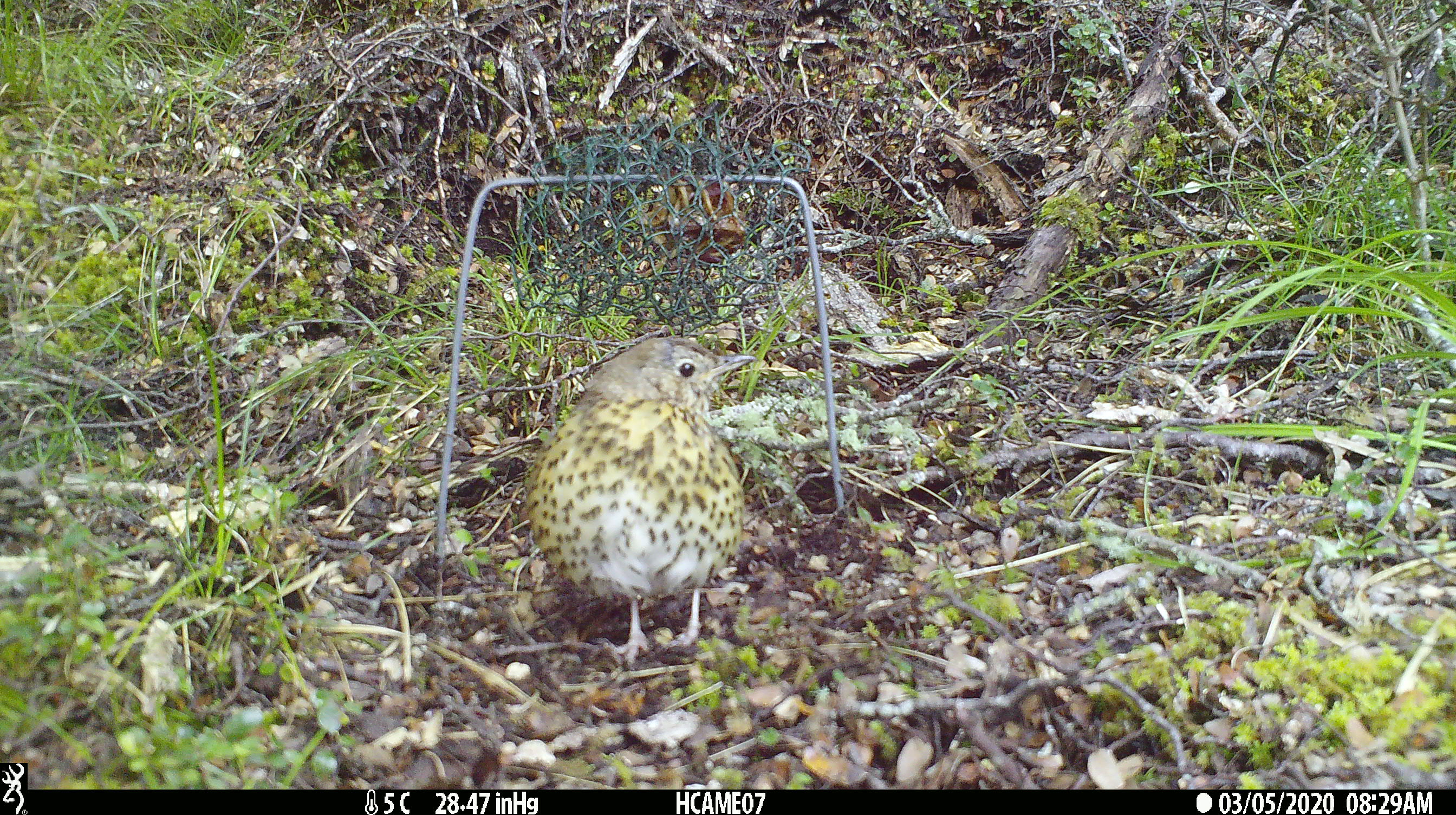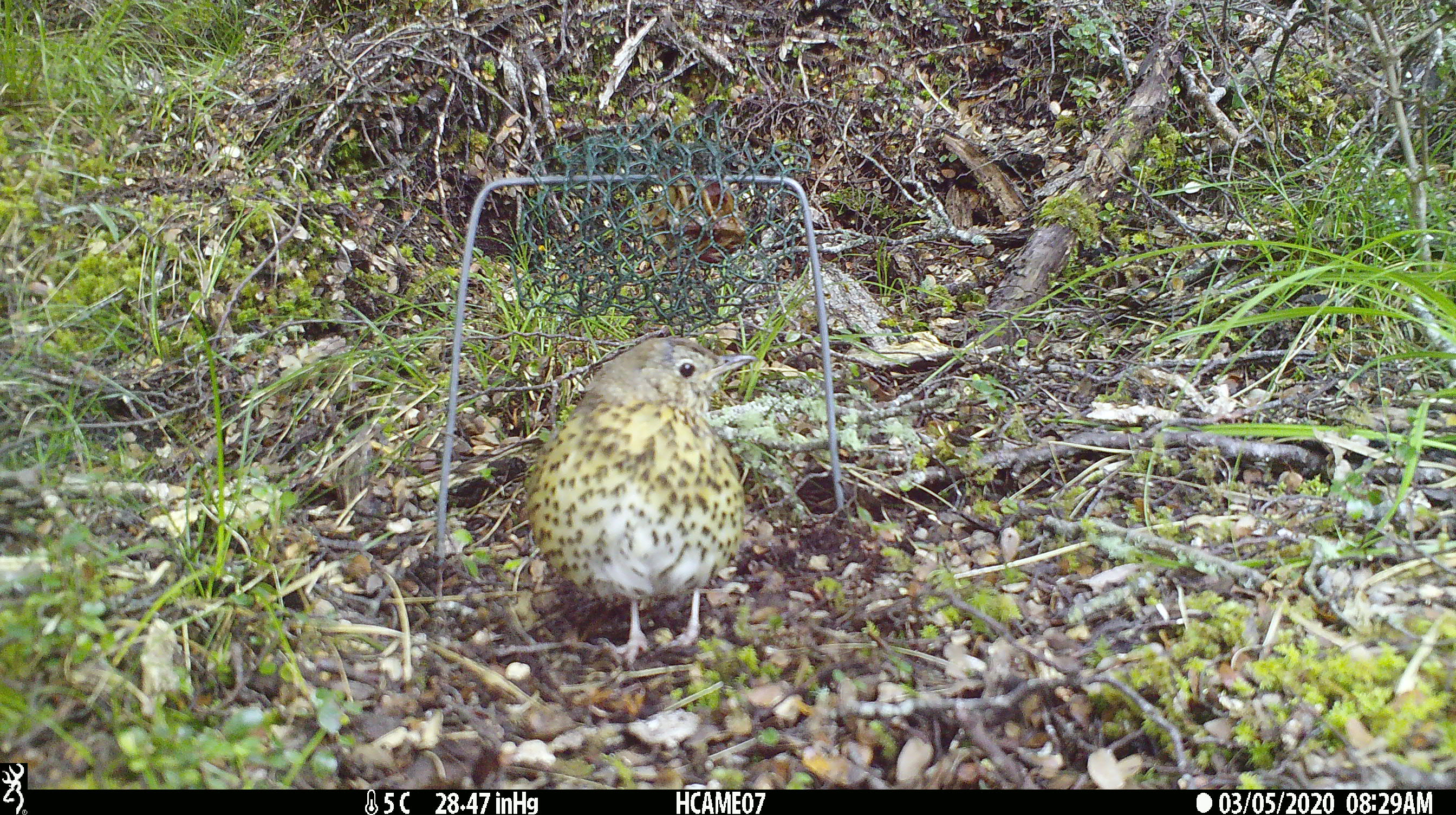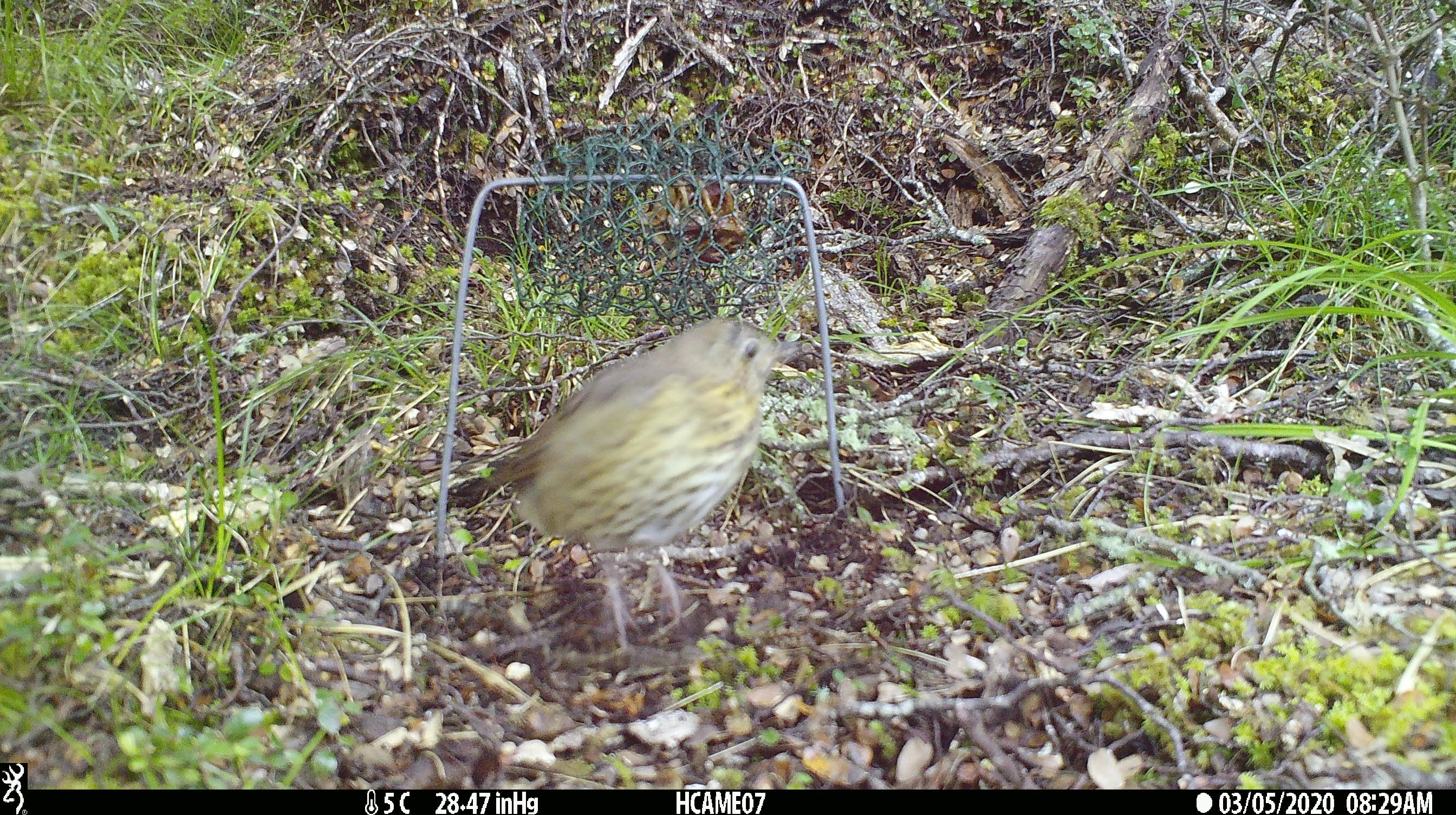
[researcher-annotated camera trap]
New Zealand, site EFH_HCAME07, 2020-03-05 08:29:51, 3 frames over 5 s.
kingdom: Animalia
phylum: Chordata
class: Aves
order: Passeriformes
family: Turdidae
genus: Turdus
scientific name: Turdus philomelos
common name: song thrush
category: thrush